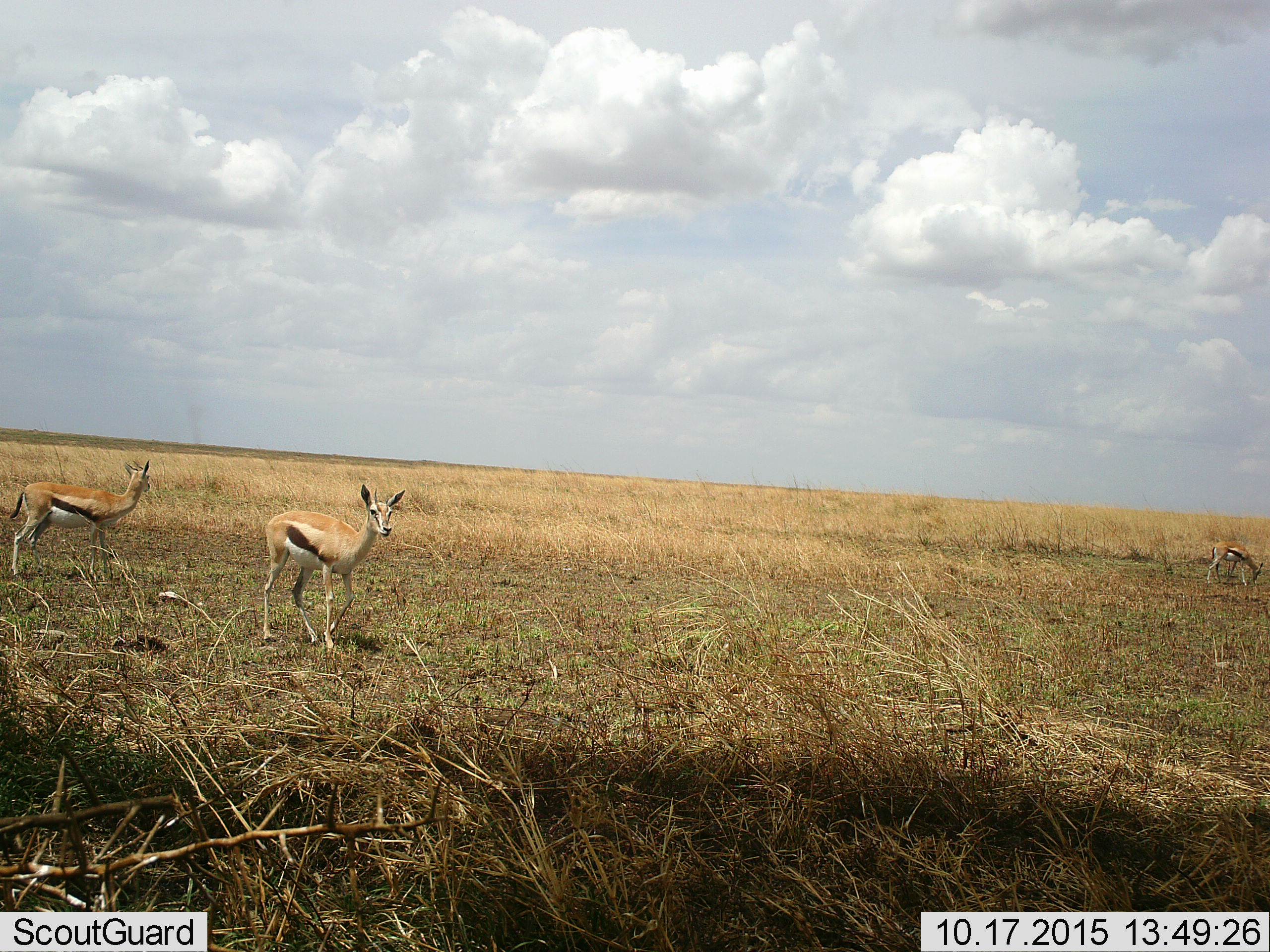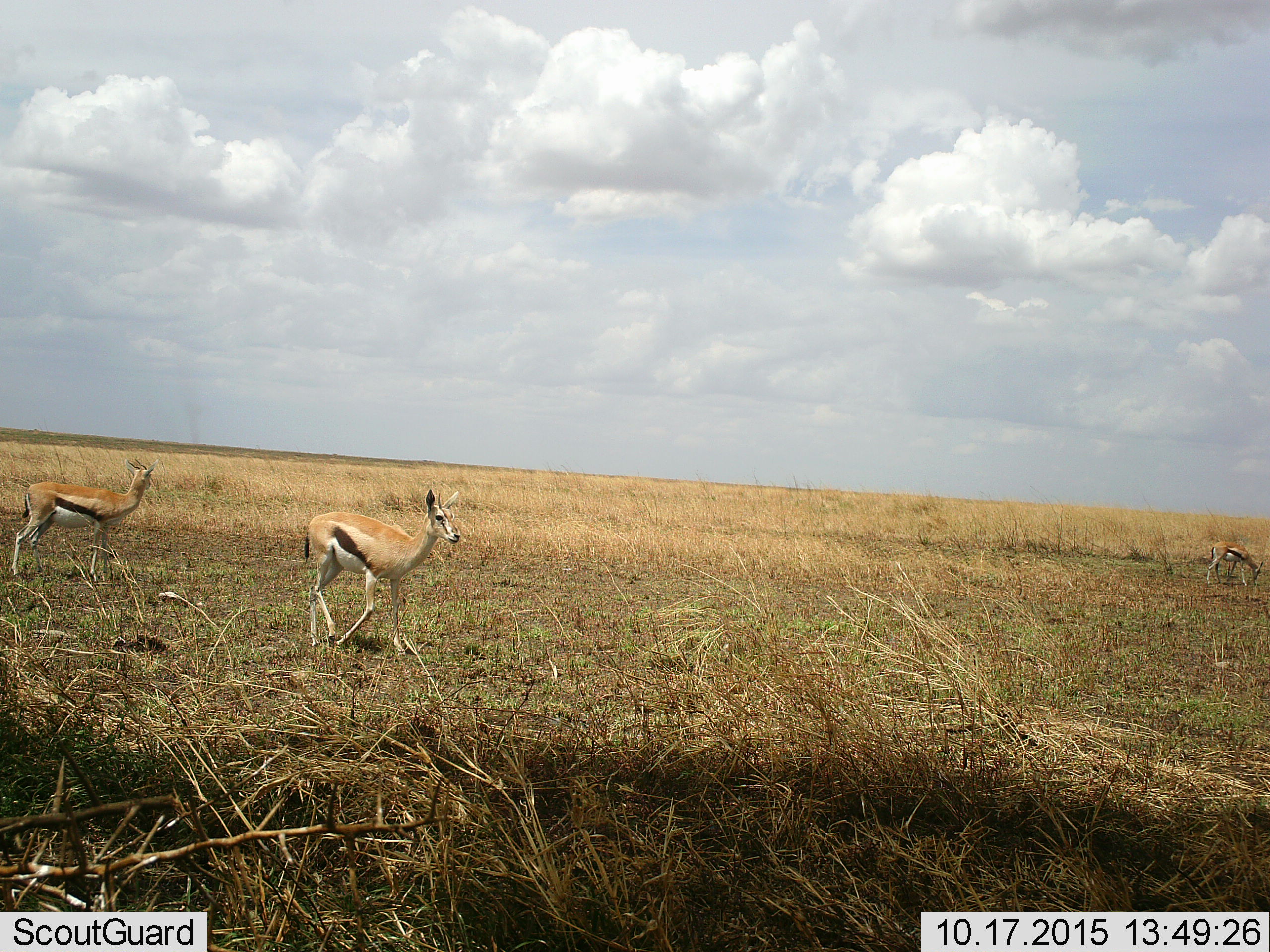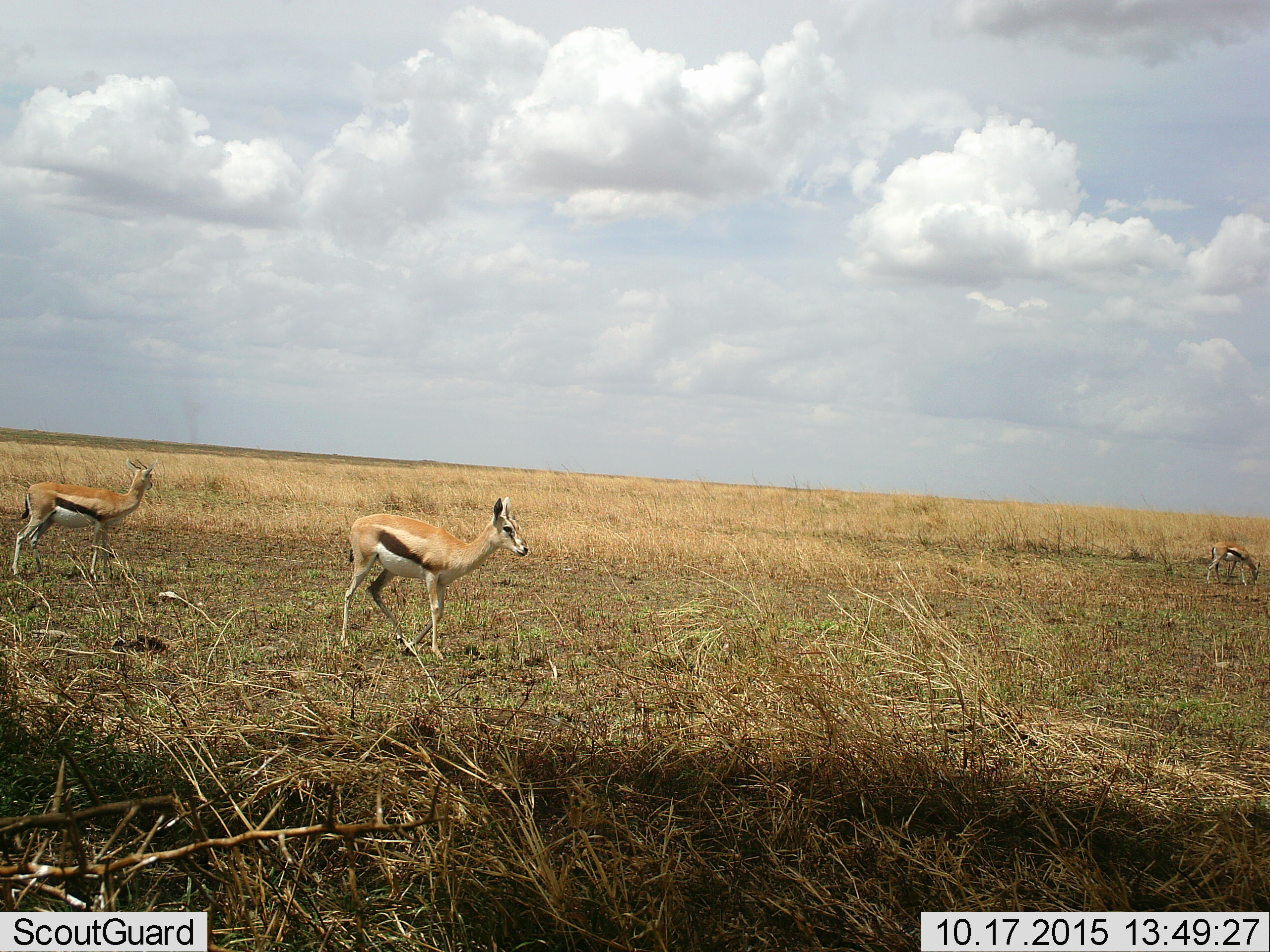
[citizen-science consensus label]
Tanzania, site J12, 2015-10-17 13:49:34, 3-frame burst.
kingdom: Animalia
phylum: Chordata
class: Mammalia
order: Artiodactyla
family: Bovidae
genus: Eudorcas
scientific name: Eudorcas thomsonii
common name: thomson's gazelle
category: gazellethomsons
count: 3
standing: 88%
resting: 0%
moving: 88%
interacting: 0%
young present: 0%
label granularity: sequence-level